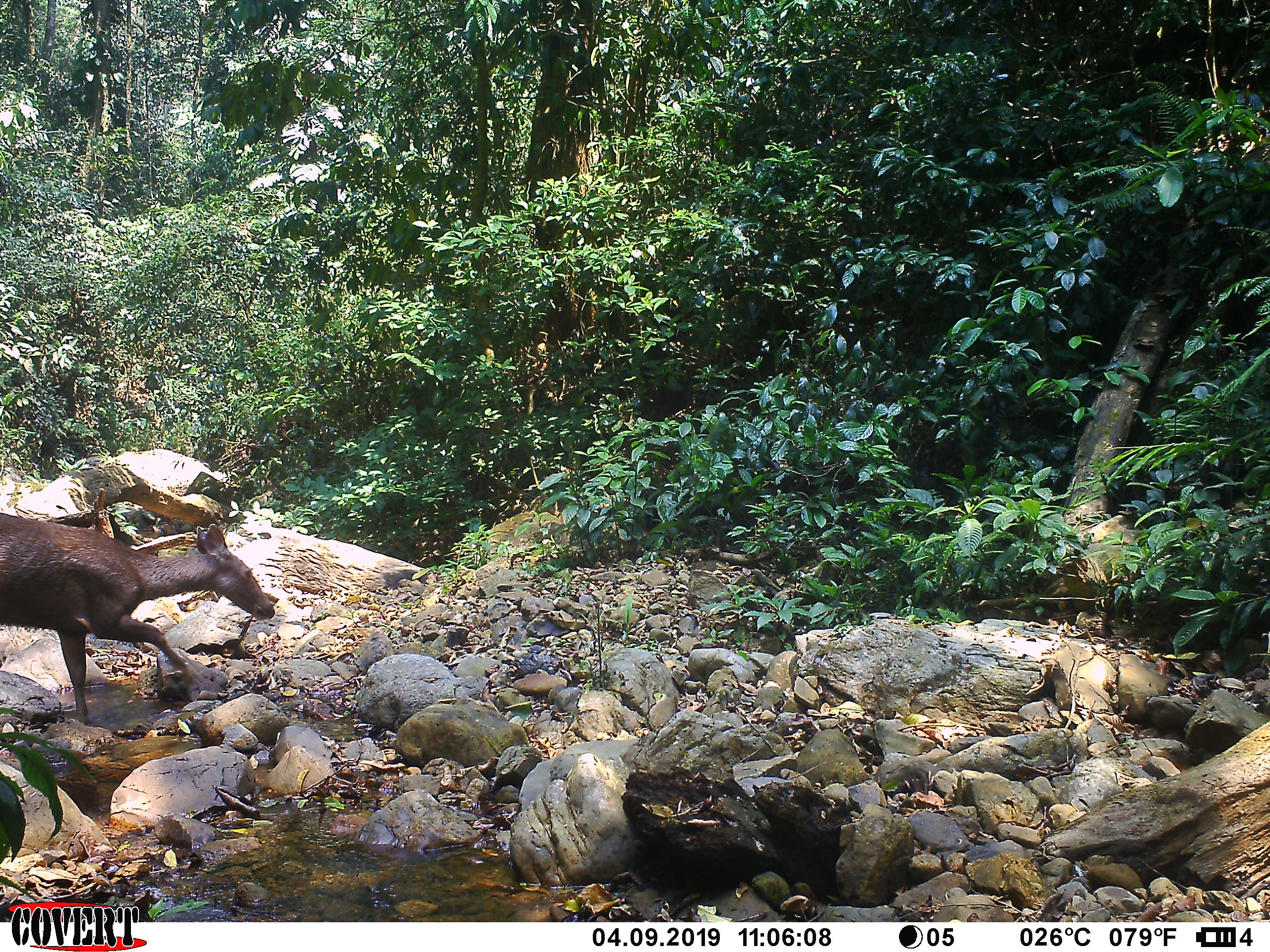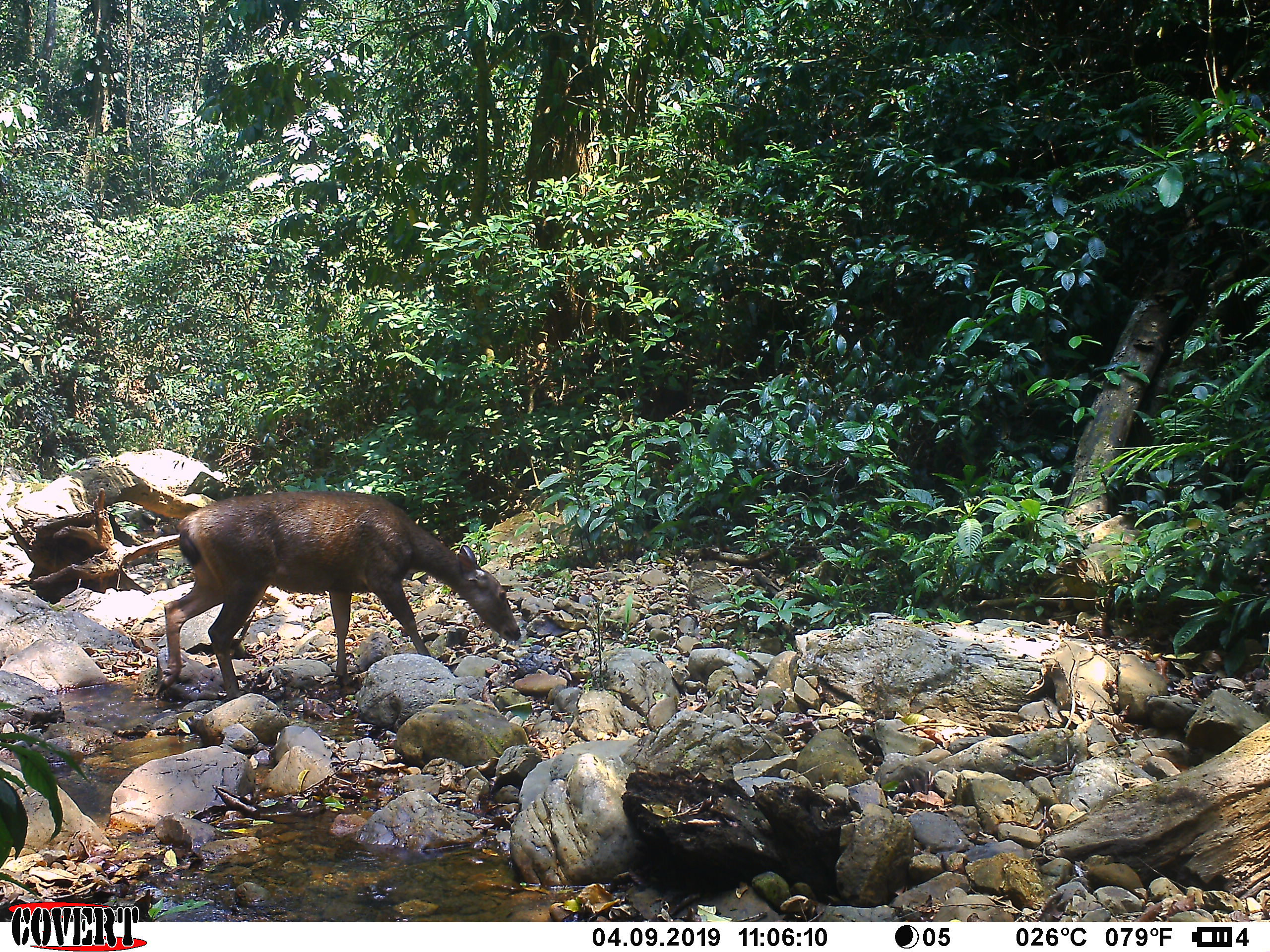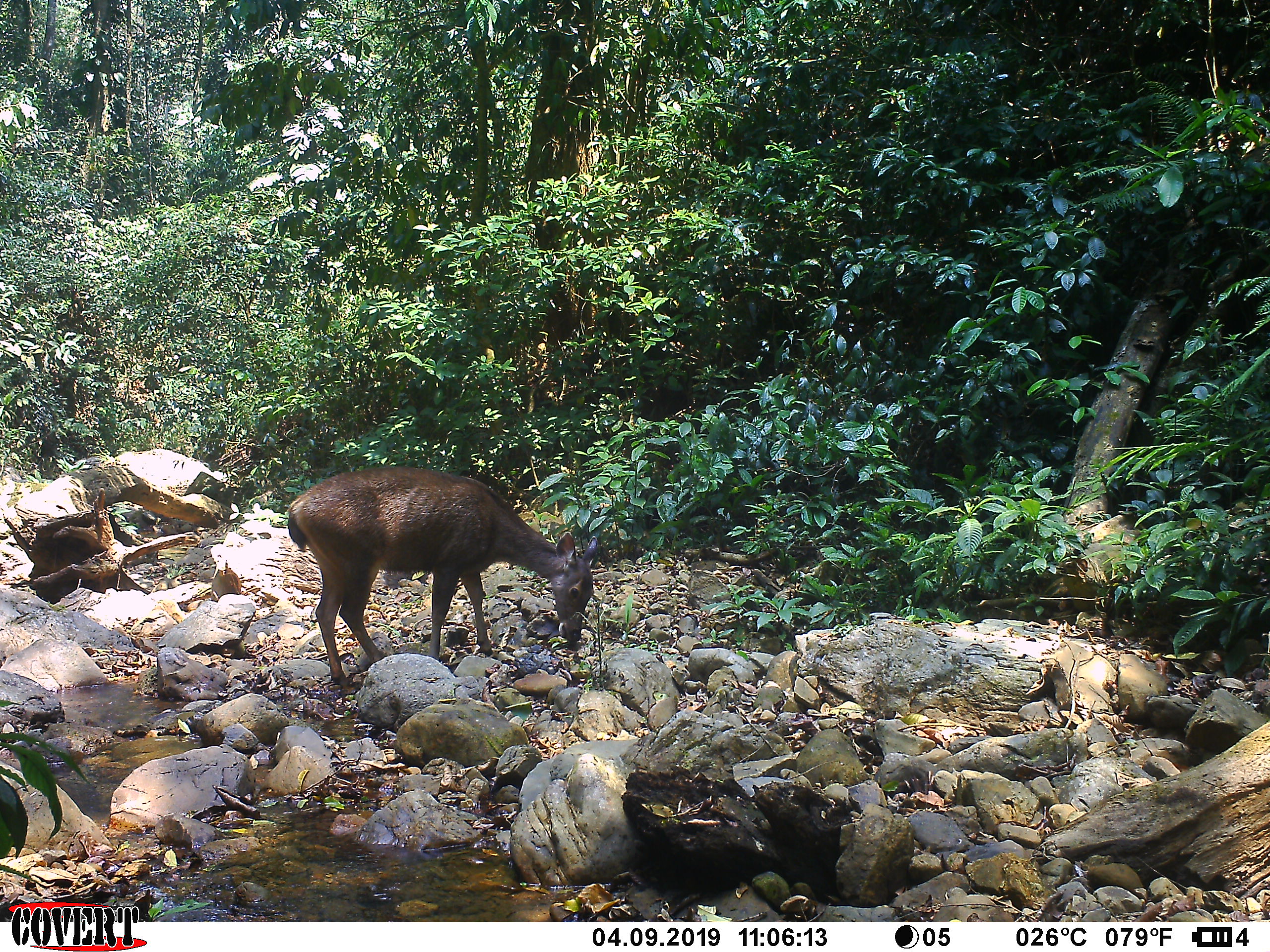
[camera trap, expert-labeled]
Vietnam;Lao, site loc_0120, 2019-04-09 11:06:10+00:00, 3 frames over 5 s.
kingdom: Animalia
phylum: Chordata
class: Mammalia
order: Artiodactyla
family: Cervidae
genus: Rusa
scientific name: Rusa unicolor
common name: sambar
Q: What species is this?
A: Sambar (Rusa unicolor).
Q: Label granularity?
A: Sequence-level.